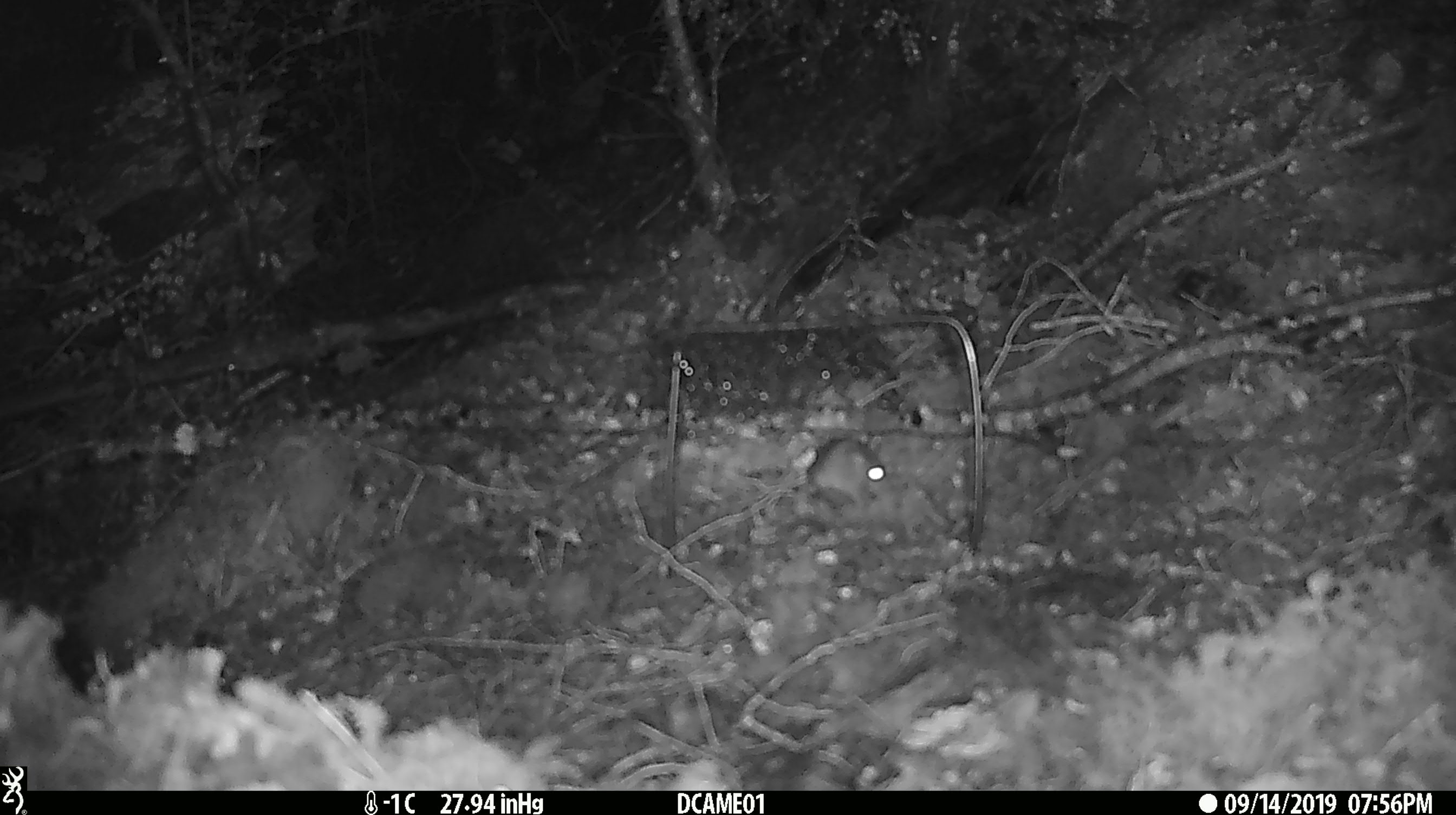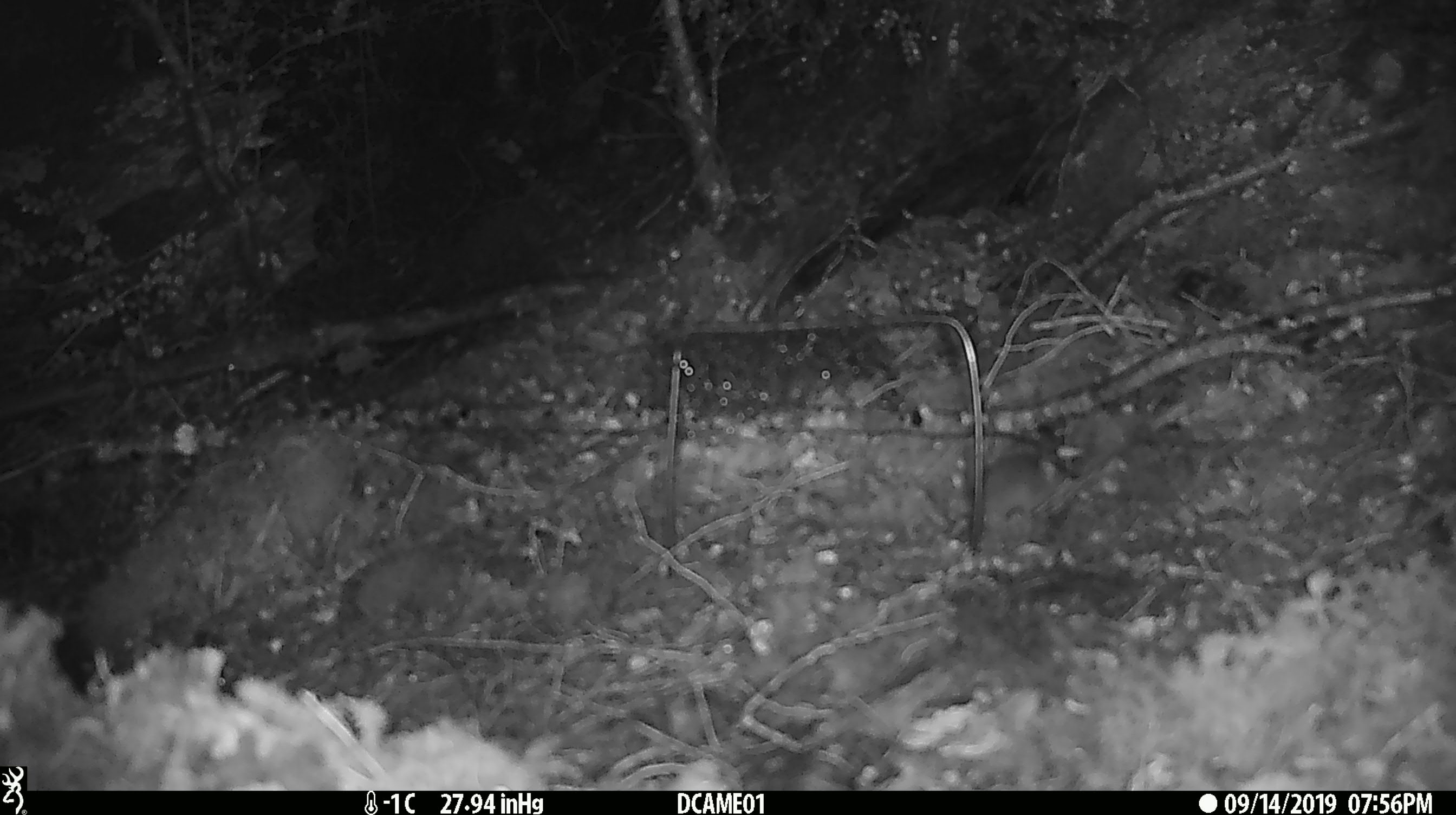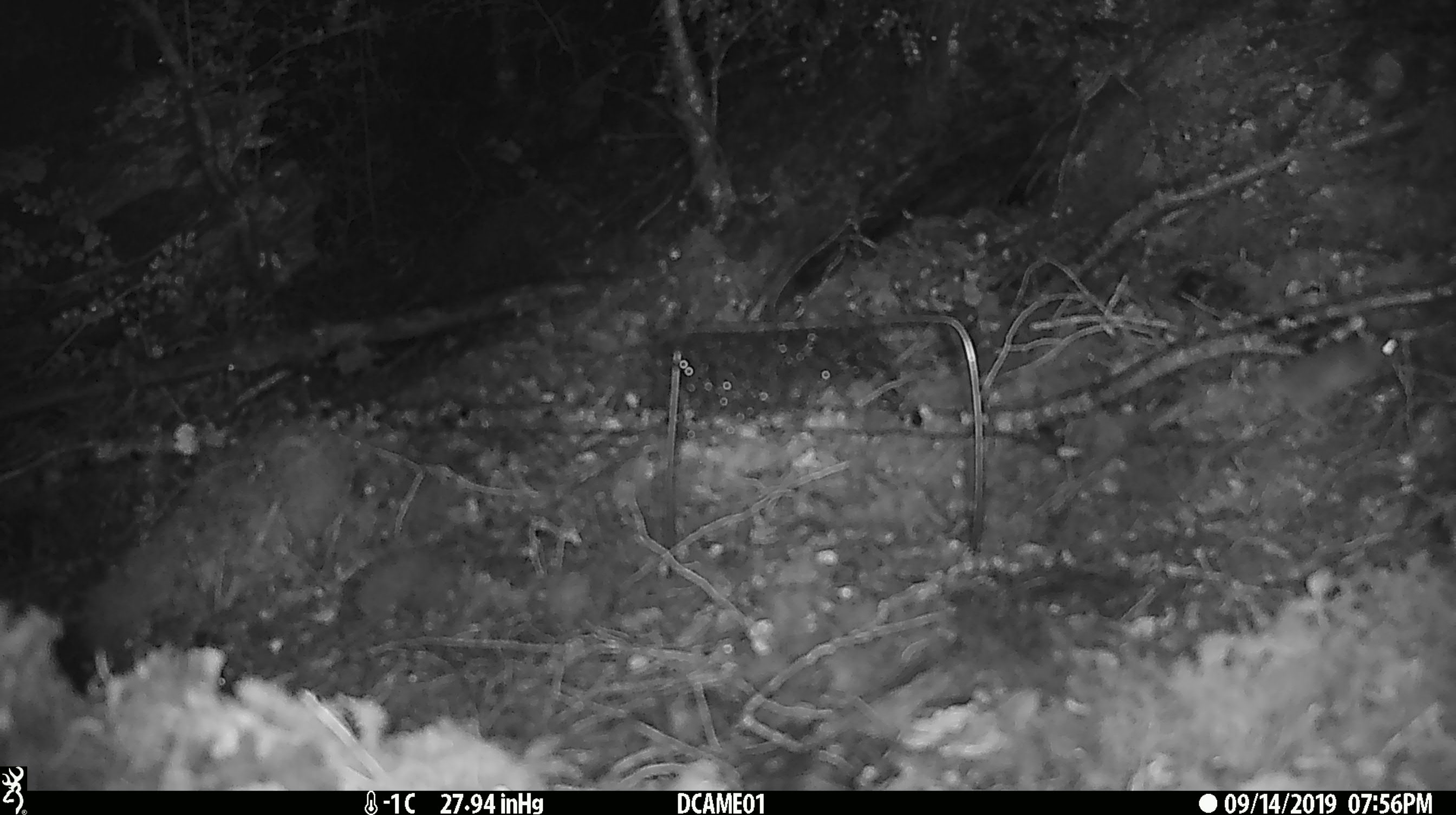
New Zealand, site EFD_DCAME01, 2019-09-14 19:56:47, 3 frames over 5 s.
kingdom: Animalia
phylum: Chordata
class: Mammalia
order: Rodentia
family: Muridae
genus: Mus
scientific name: Mus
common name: mouse